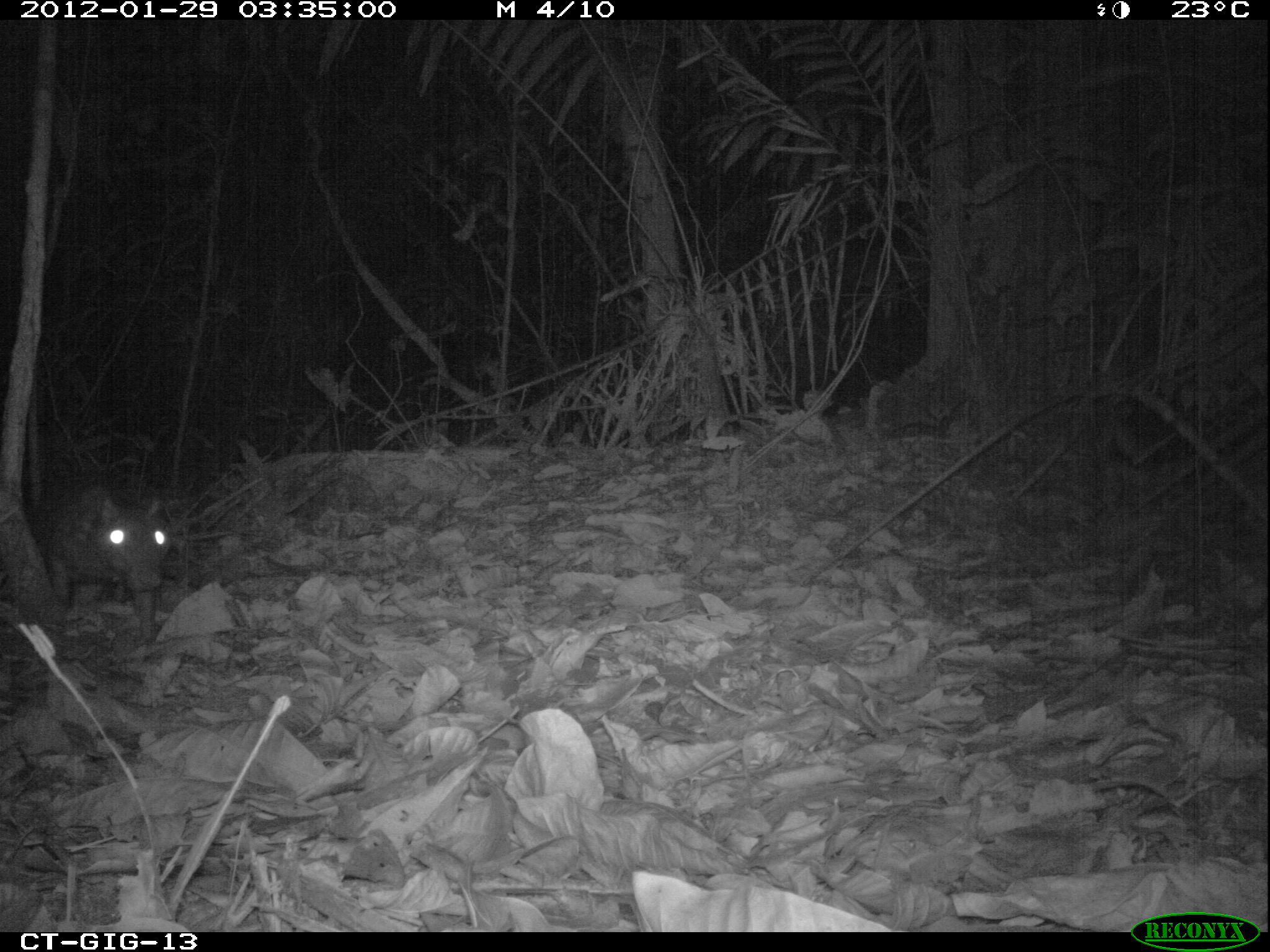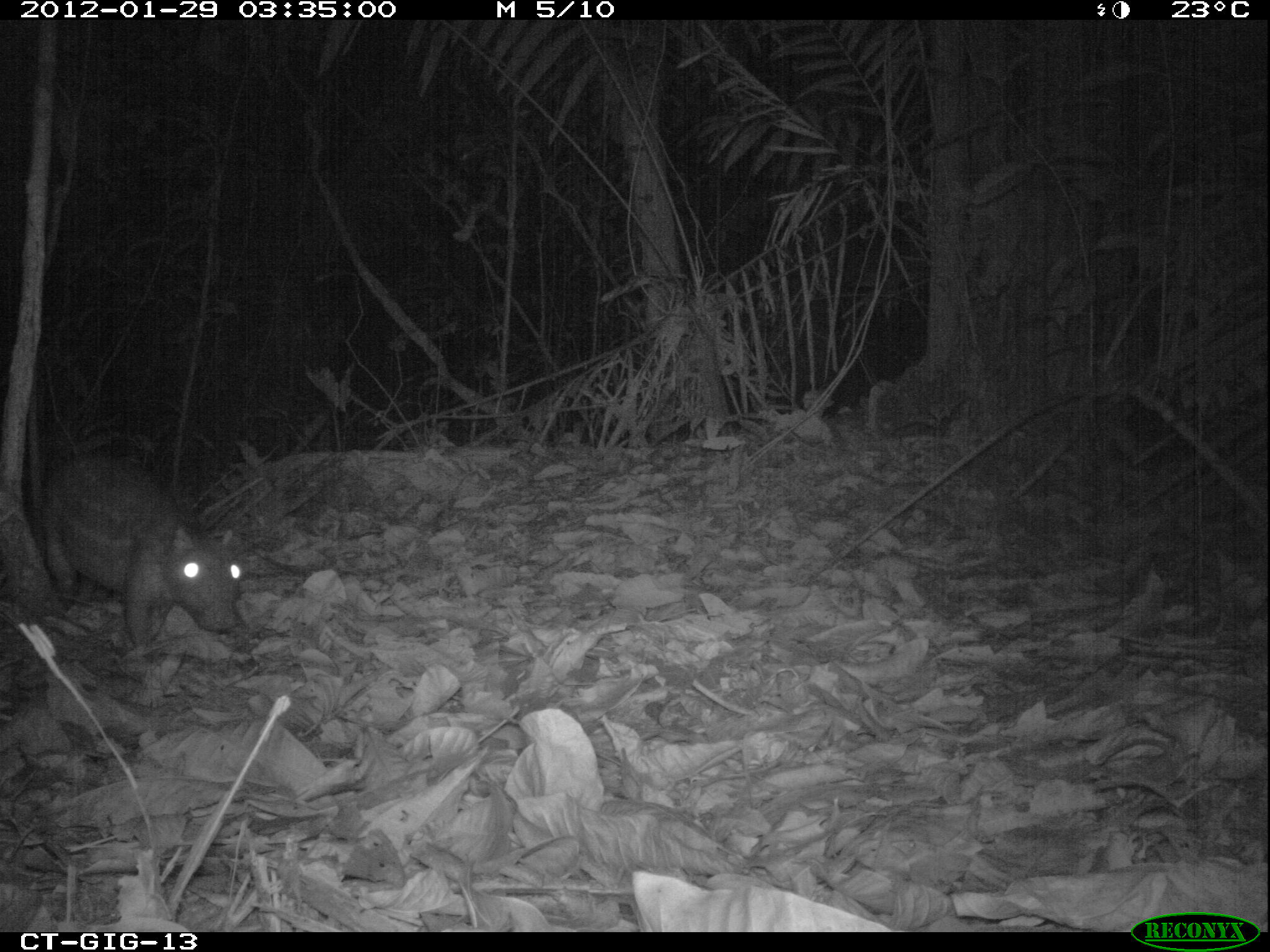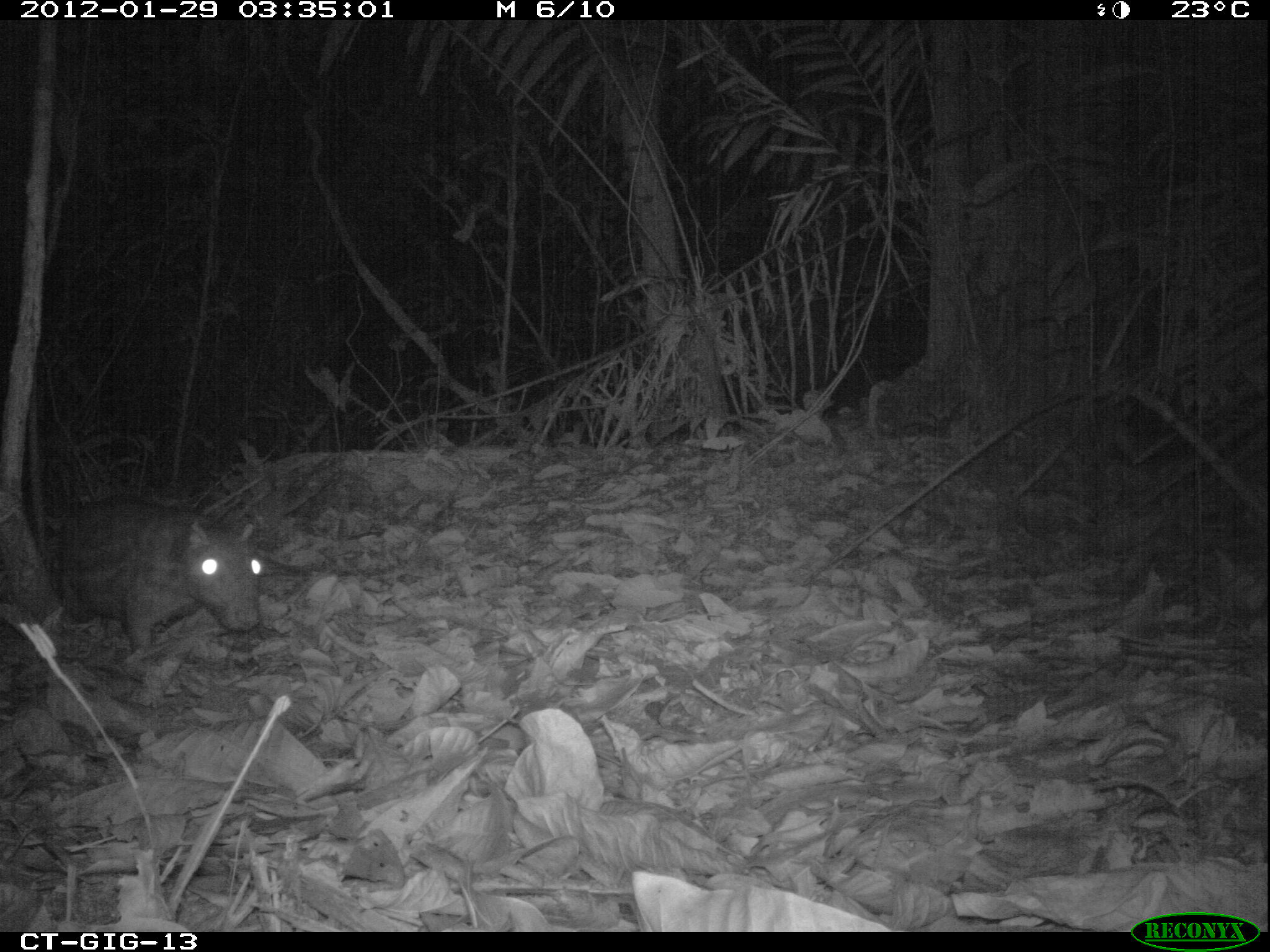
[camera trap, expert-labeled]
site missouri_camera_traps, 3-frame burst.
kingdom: Animalia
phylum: Chordata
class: Mammalia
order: Rodentia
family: Cuniculidae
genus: Cuniculus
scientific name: Cuniculus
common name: paca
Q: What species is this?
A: Paca (Cuniculus).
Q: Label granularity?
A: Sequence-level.